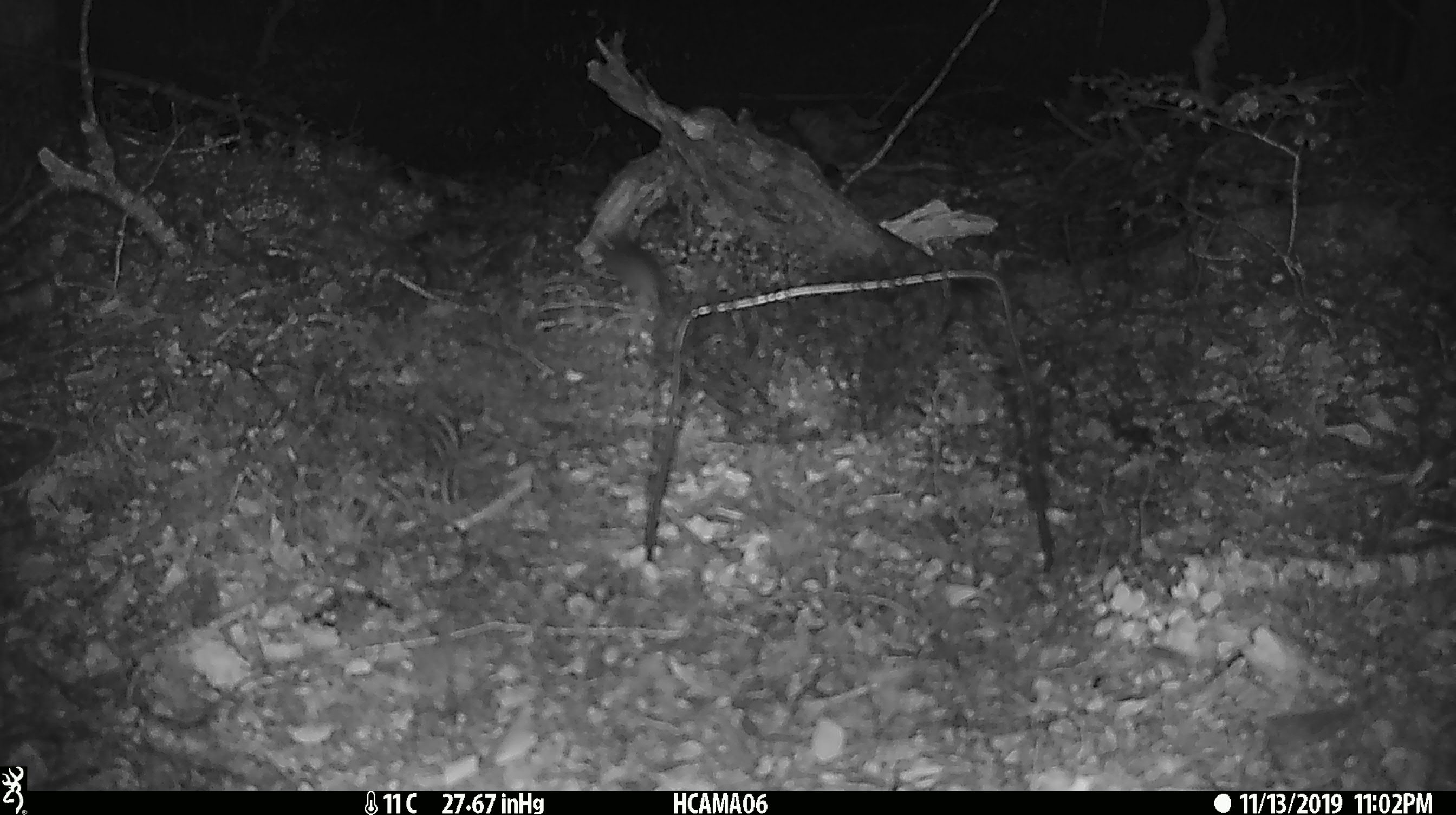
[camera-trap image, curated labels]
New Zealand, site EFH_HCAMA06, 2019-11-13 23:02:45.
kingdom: Animalia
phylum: Chordata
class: Mammalia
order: Rodentia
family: Muridae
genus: Mus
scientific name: Mus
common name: mouse